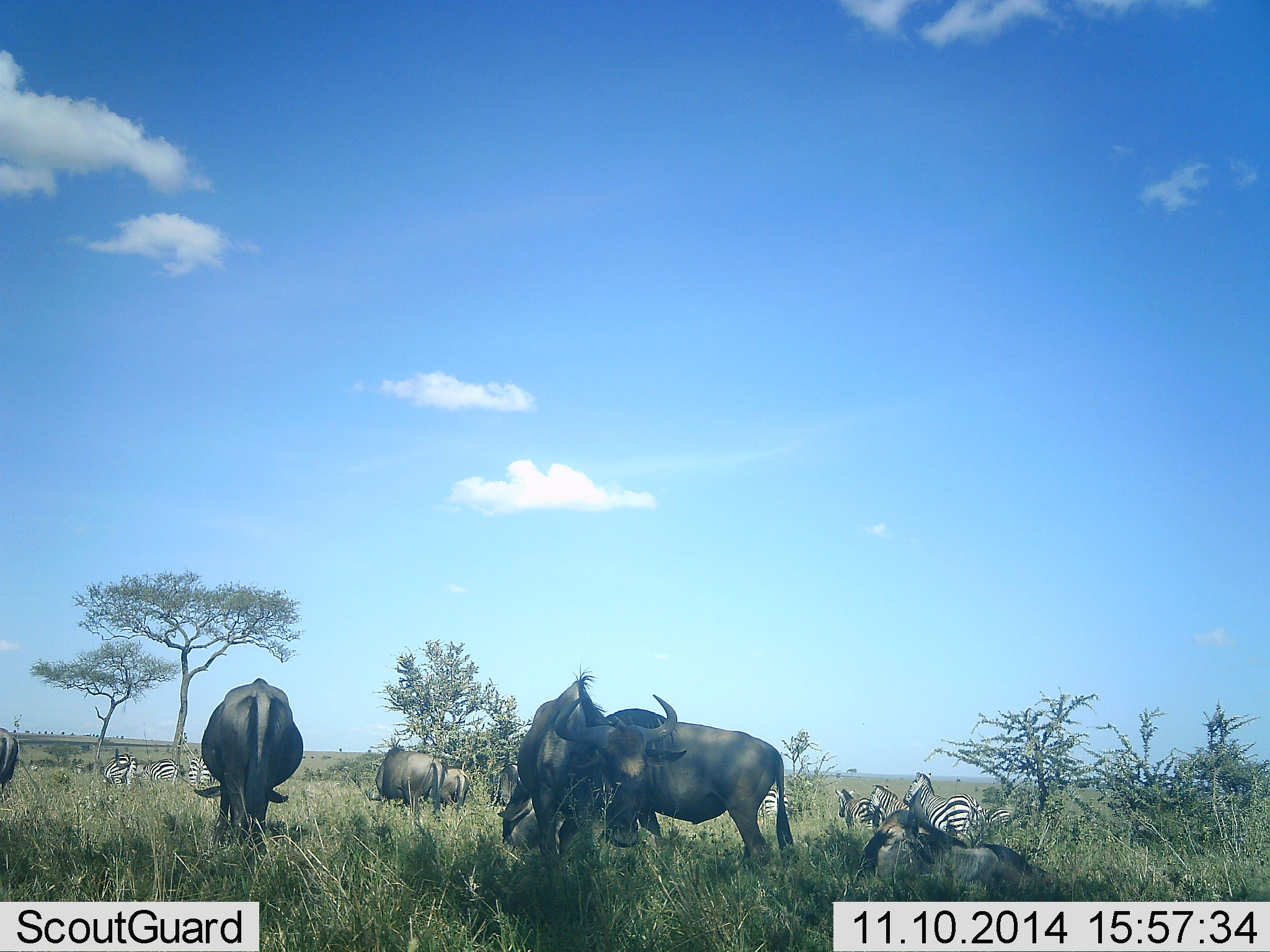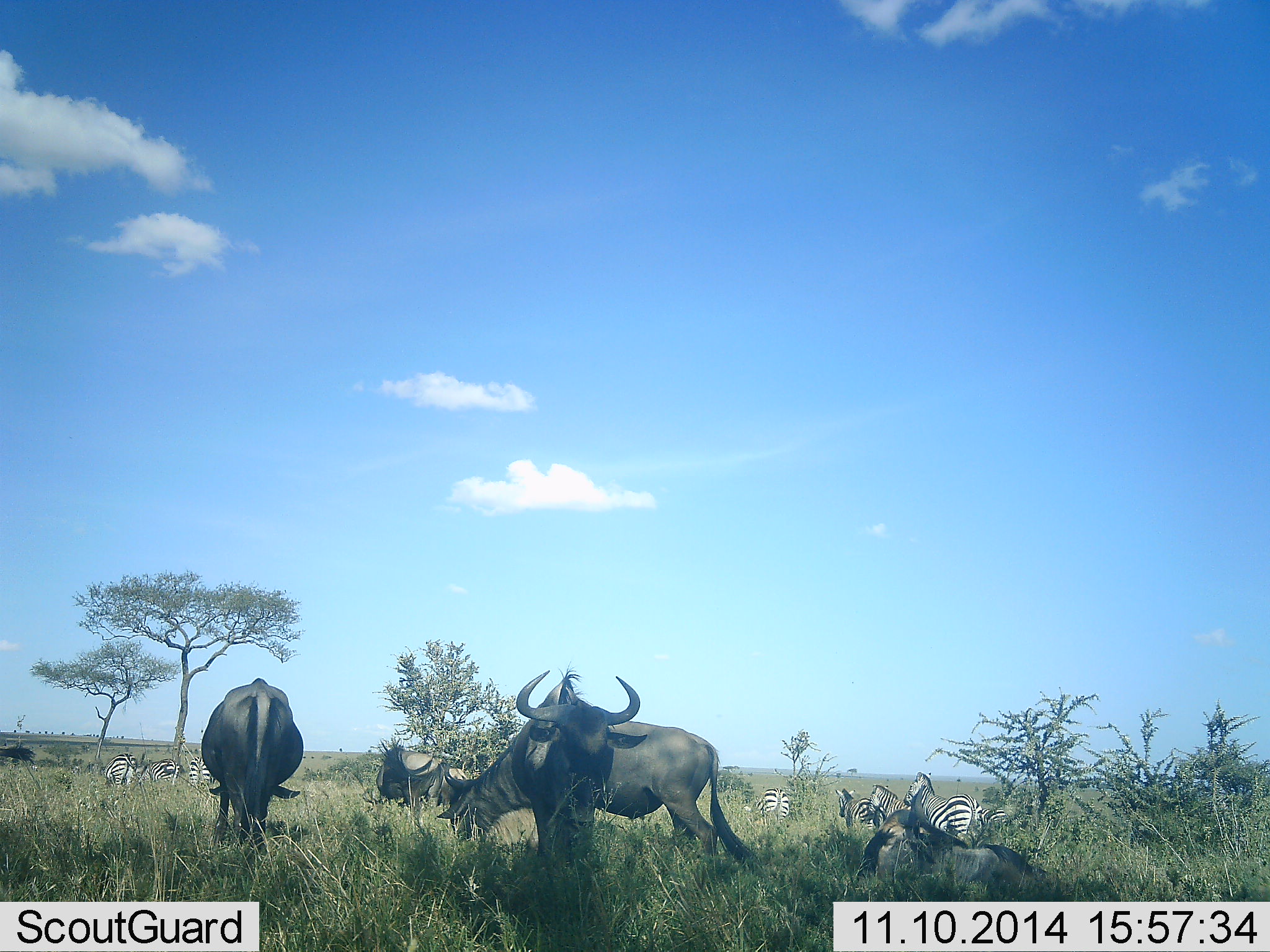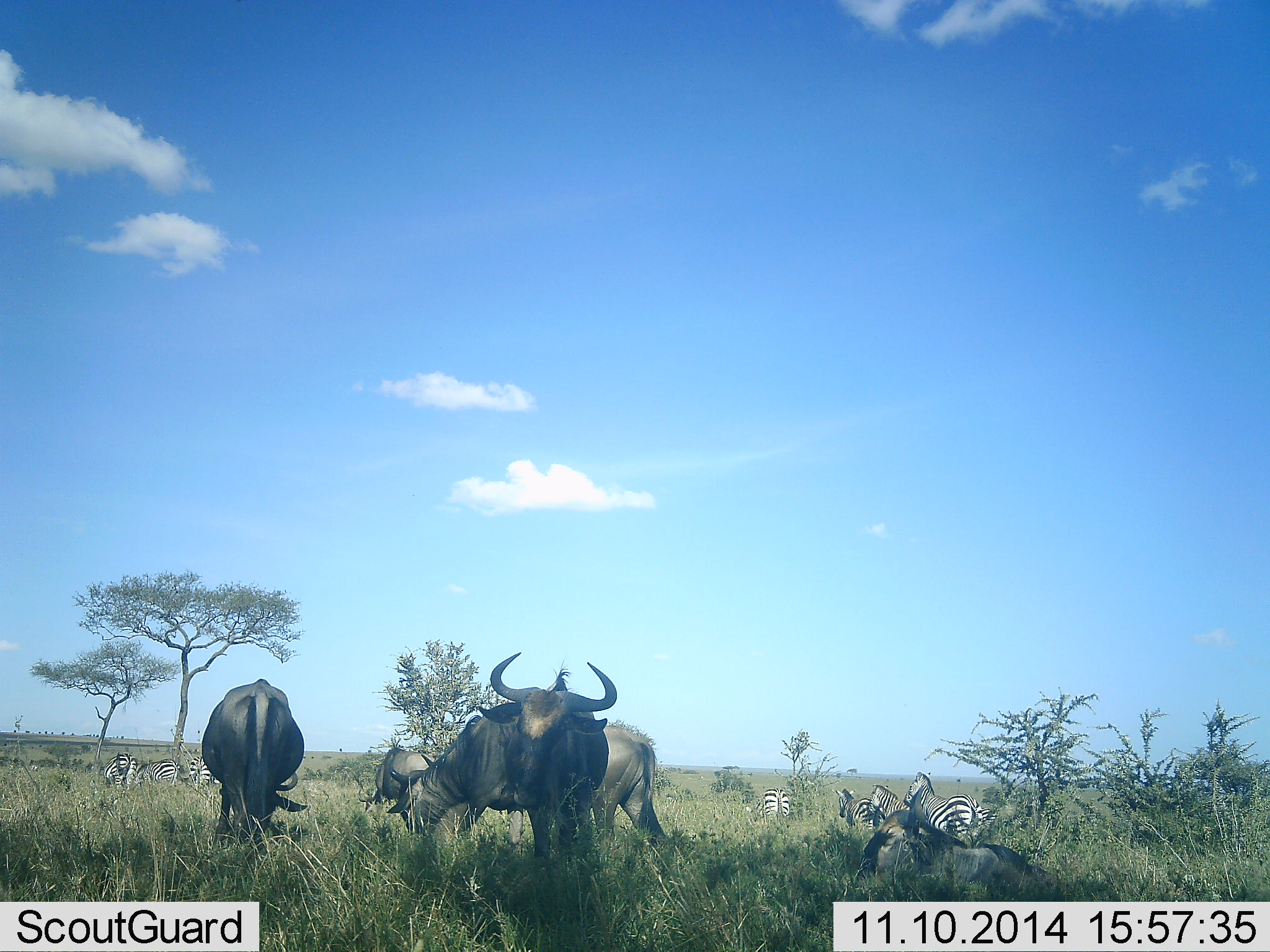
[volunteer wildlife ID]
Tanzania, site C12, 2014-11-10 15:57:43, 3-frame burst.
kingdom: Animalia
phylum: Chordata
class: Mammalia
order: Artiodactyla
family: Bovidae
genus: Connochaetes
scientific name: Connochaetes taurinus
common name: blue wildebeest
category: wildebeest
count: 6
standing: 80%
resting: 70%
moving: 40%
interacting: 0%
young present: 0%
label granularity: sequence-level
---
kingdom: Animalia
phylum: Chordata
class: Mammalia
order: Perissodactyla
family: Equidae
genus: Equus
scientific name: Equus quagga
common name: plains zebra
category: zebra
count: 8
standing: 82%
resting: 9%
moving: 36%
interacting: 0%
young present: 0%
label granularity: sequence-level